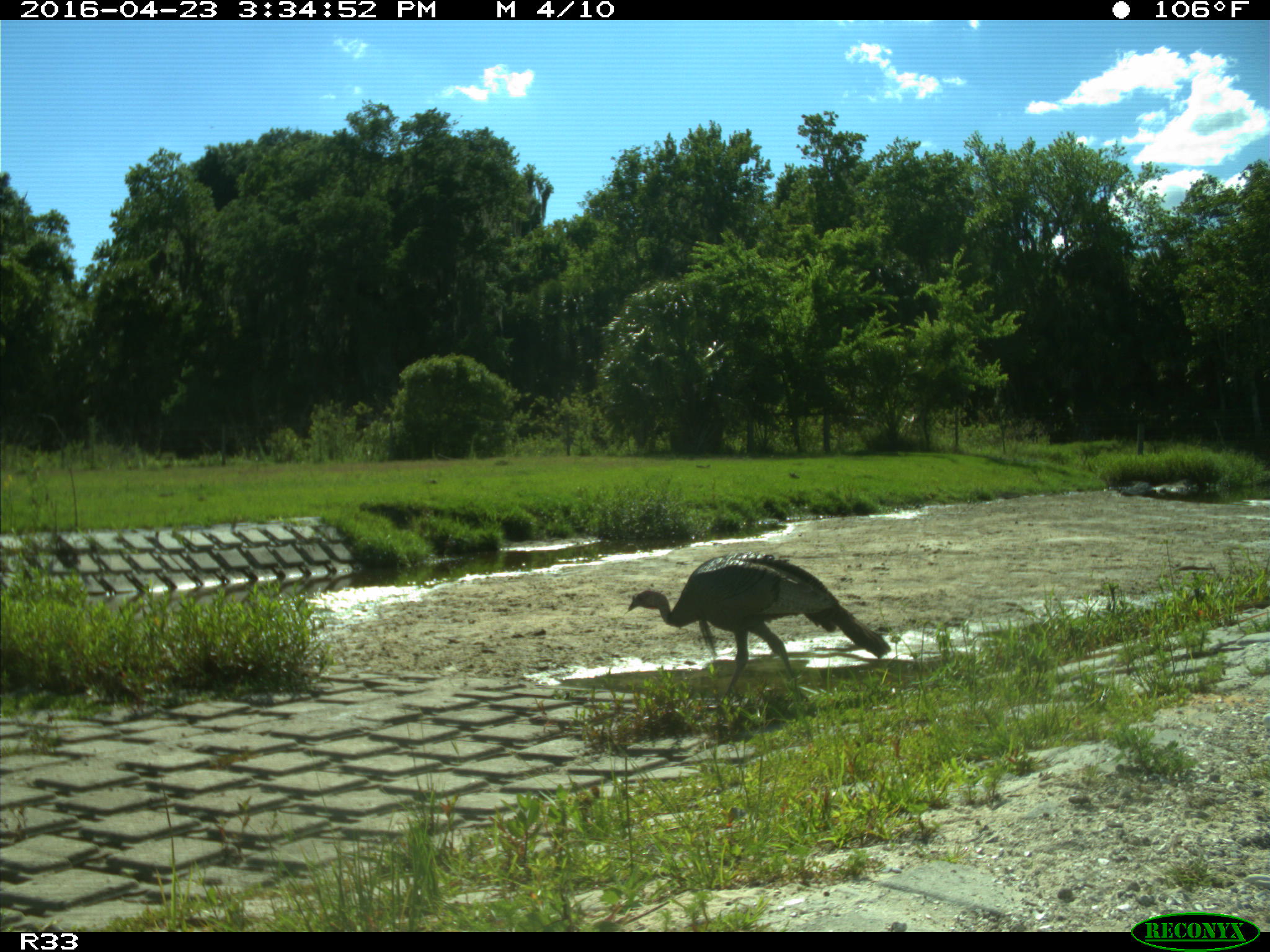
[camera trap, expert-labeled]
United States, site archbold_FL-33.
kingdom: Animalia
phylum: Chordata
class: Aves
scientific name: Aves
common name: birds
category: unidentified bird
Unidentified bird (birds) (Aves).